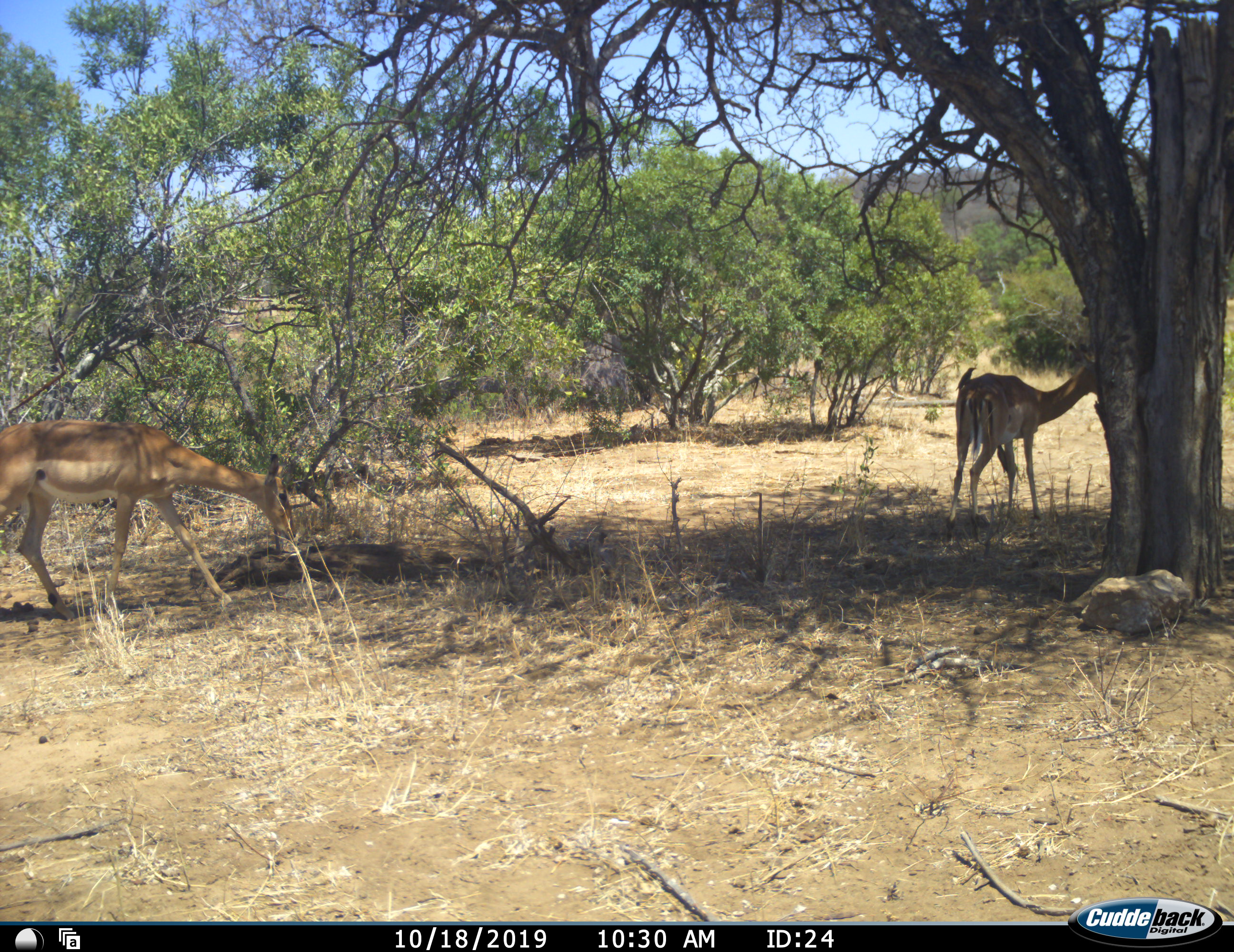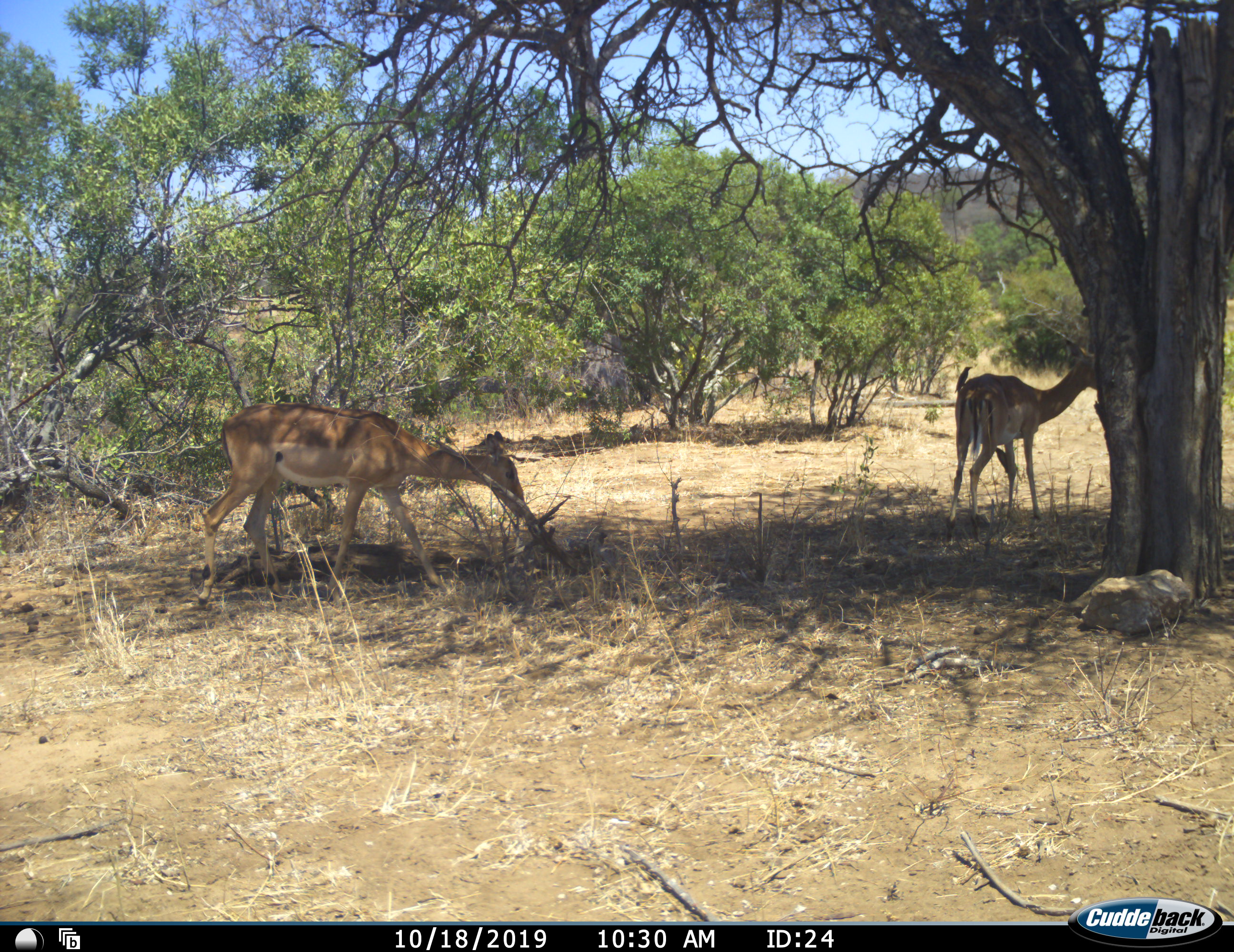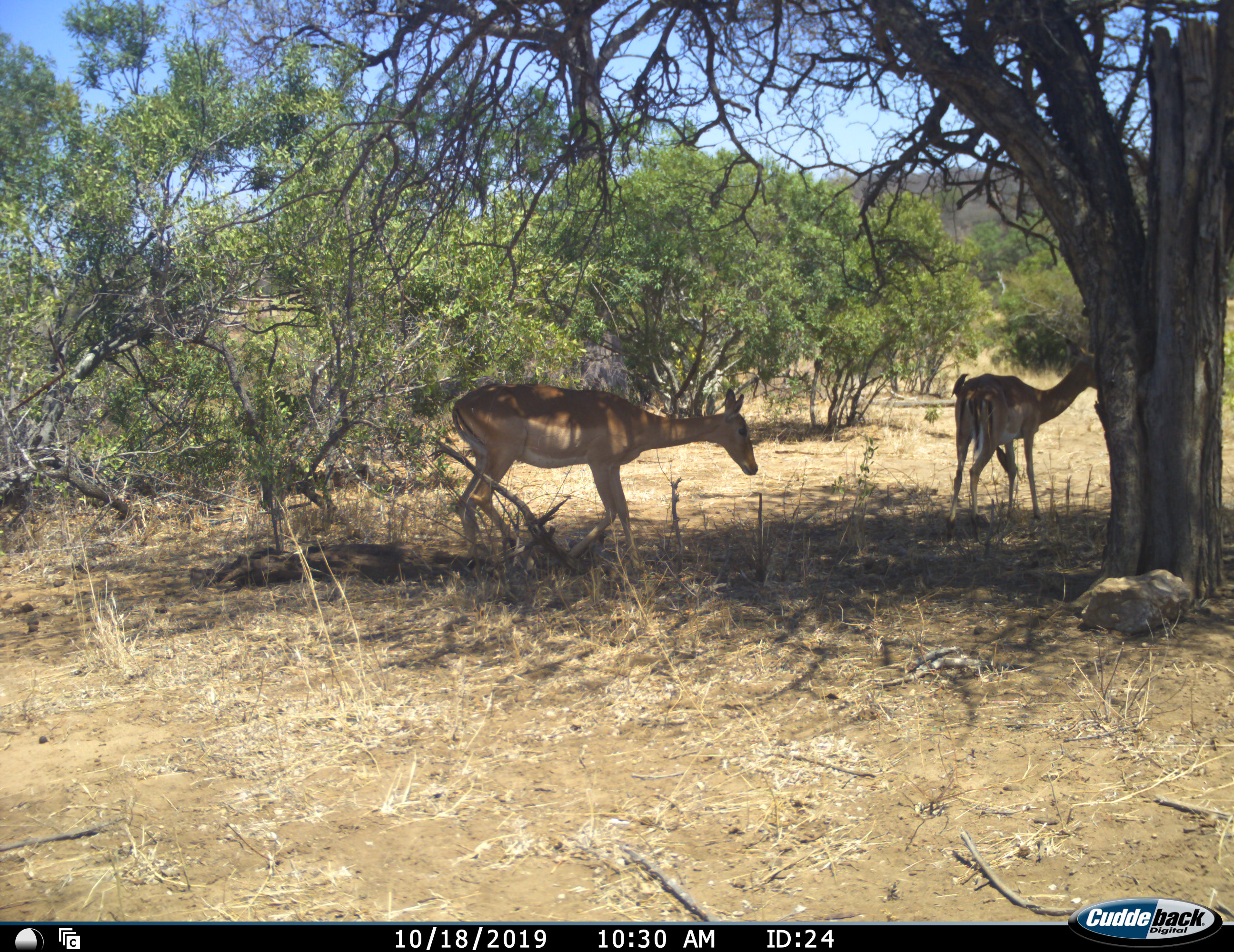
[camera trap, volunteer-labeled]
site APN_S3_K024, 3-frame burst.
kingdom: Animalia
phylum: Chordata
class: Mammalia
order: Artiodactyla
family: Bovidae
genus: Aepyceros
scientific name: Aepyceros melampus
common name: impala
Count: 2.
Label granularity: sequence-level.